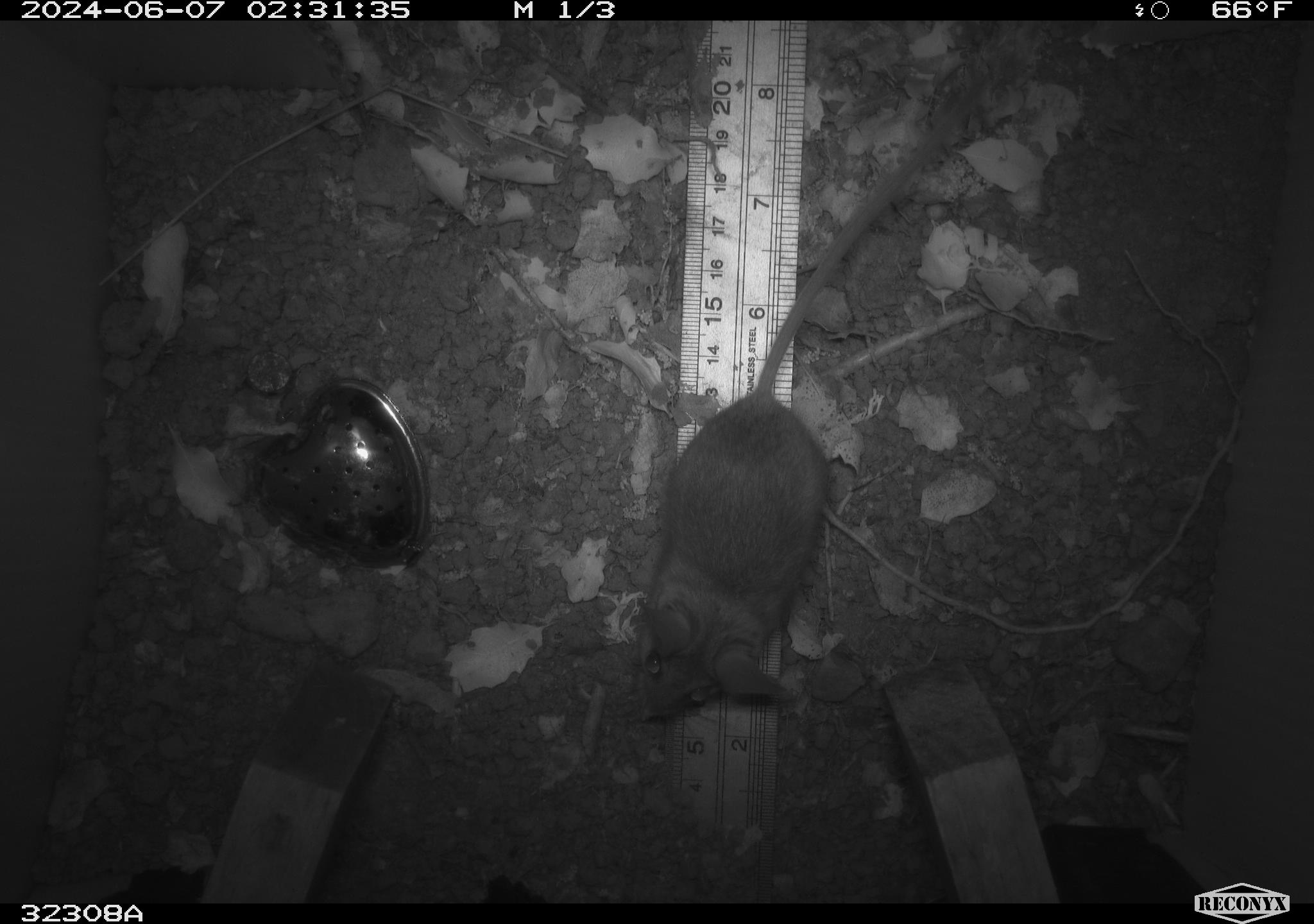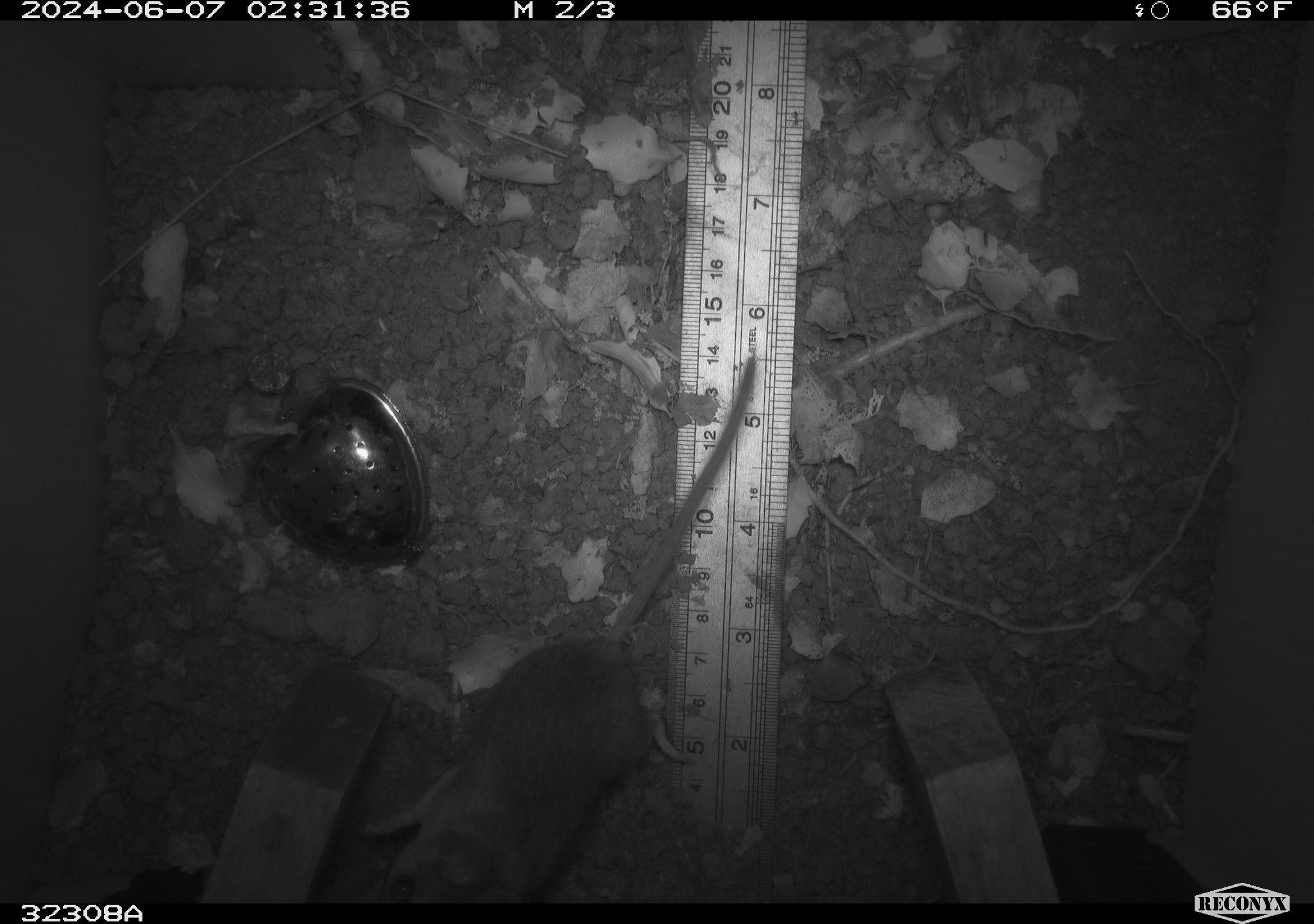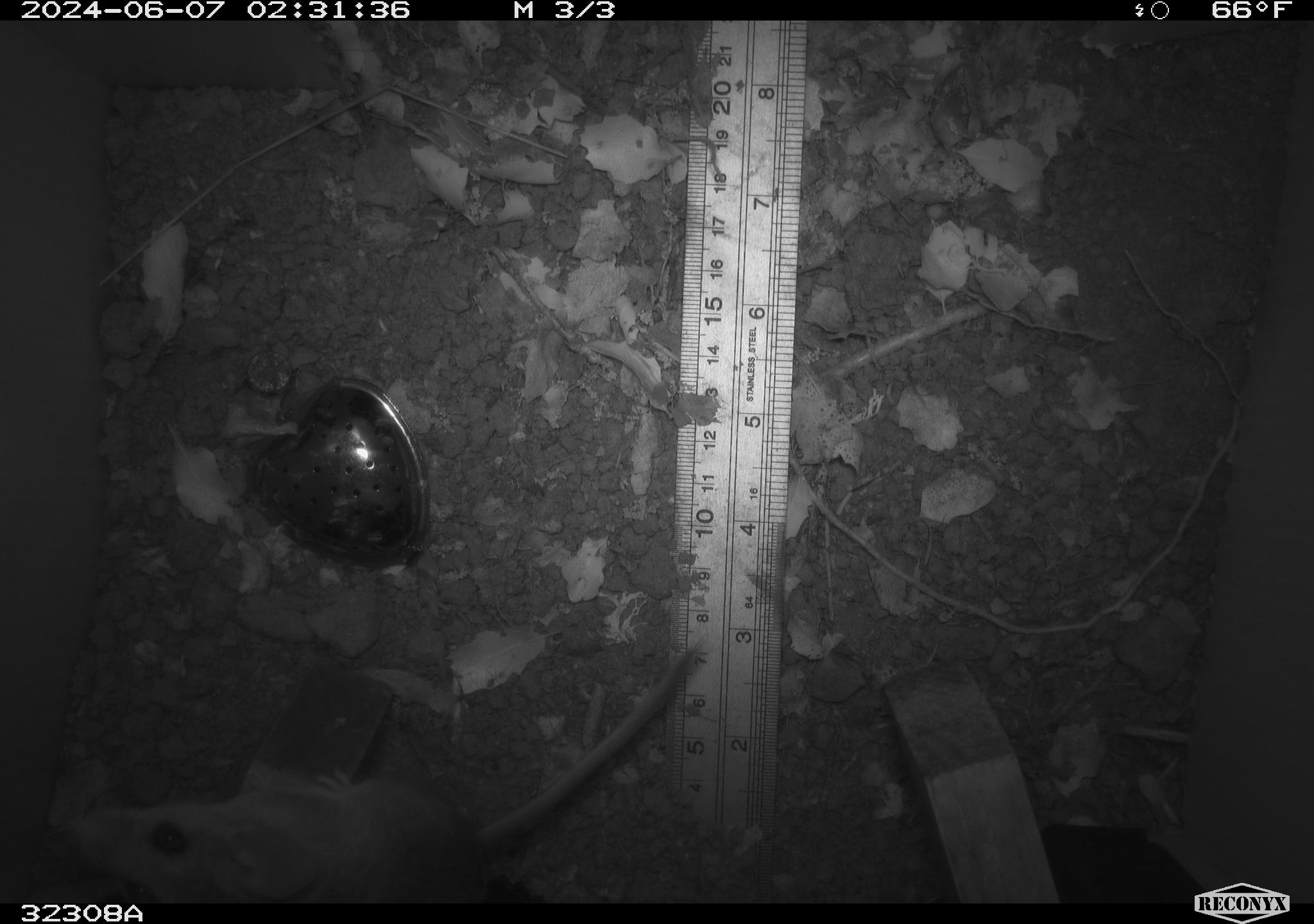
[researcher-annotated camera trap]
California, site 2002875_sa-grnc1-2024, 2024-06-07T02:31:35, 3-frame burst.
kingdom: Animalia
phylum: Chordata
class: Mammalia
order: Rodentia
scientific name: Rodentia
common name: rodent